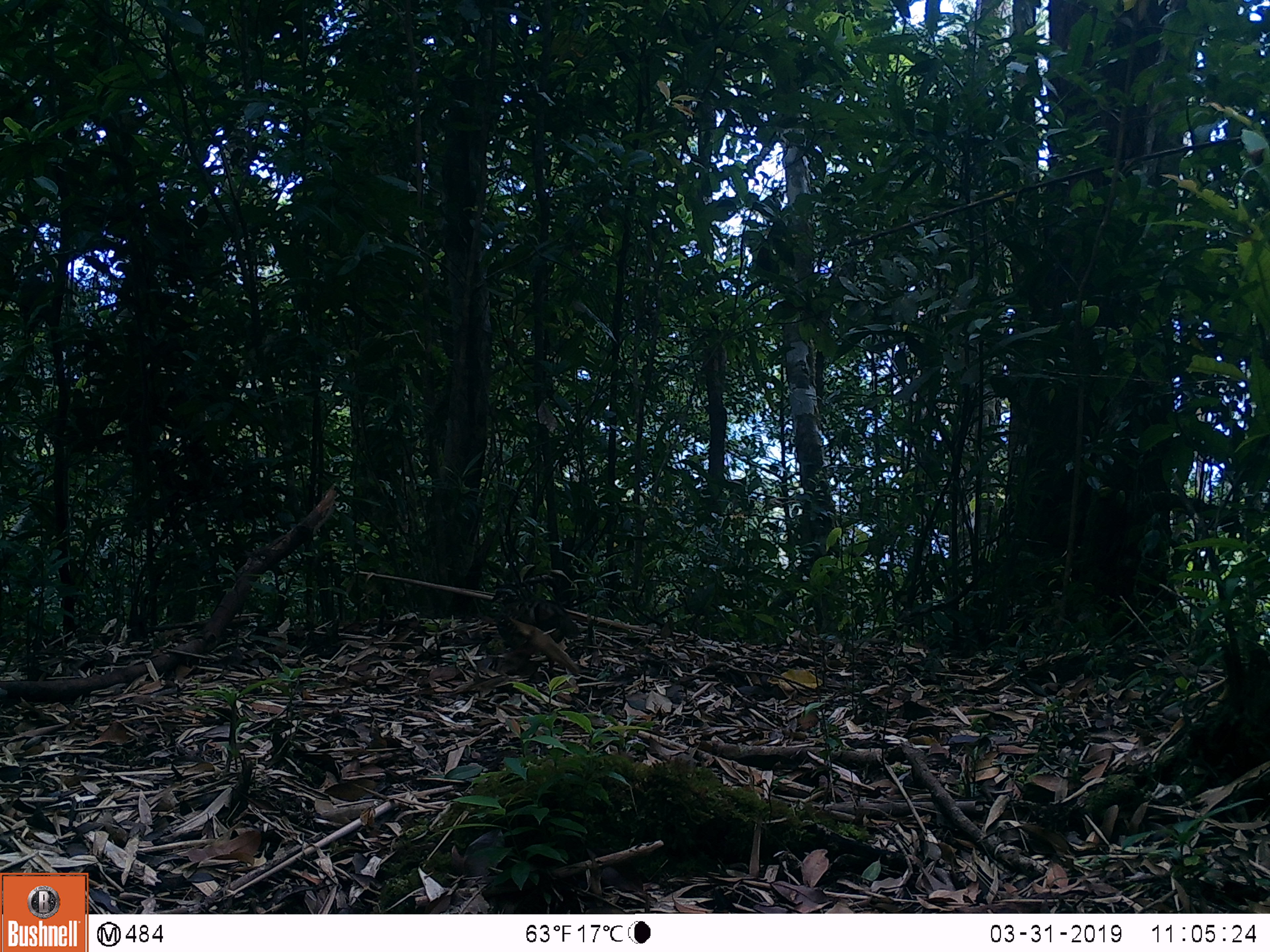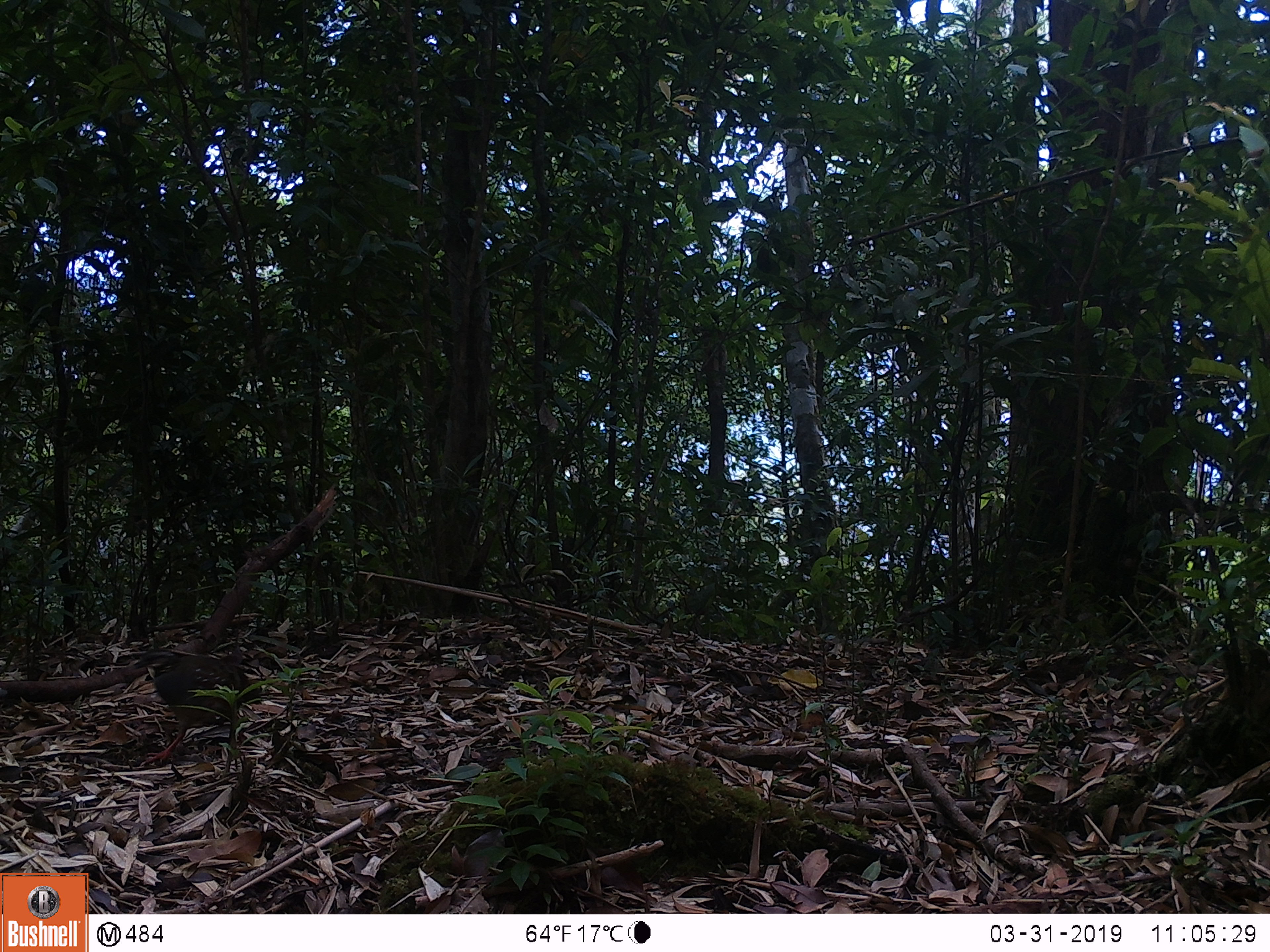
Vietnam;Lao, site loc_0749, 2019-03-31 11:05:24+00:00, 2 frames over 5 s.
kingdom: Animalia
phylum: Chordata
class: Aves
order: Galliformes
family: Phasianidae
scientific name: Phasianidae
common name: partridge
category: unidentified partridge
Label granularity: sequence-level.